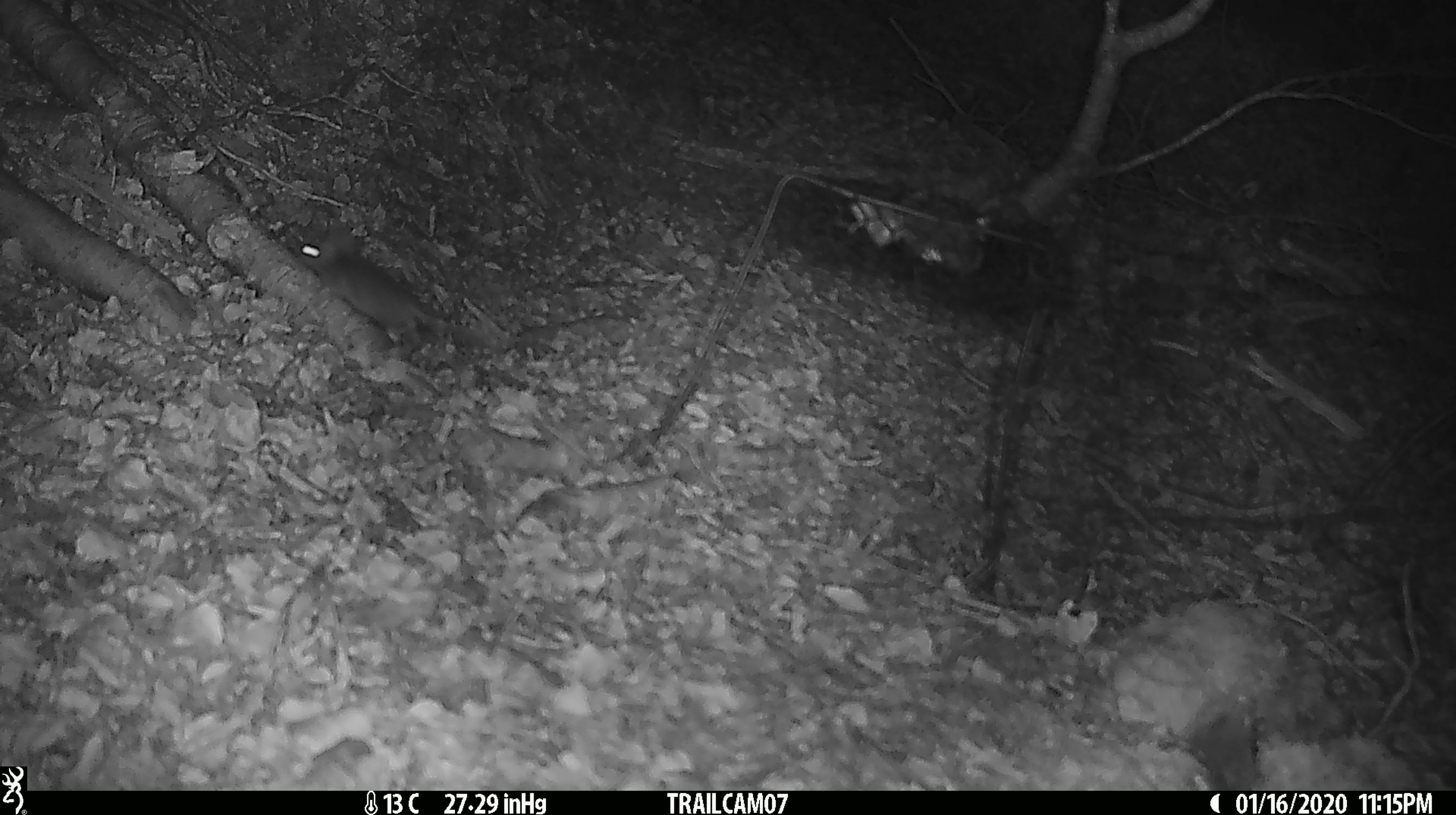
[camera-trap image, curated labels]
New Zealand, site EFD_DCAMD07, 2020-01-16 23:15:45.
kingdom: Animalia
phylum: Chordata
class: Mammalia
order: Rodentia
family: Muridae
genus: Mus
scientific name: Mus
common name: mouse